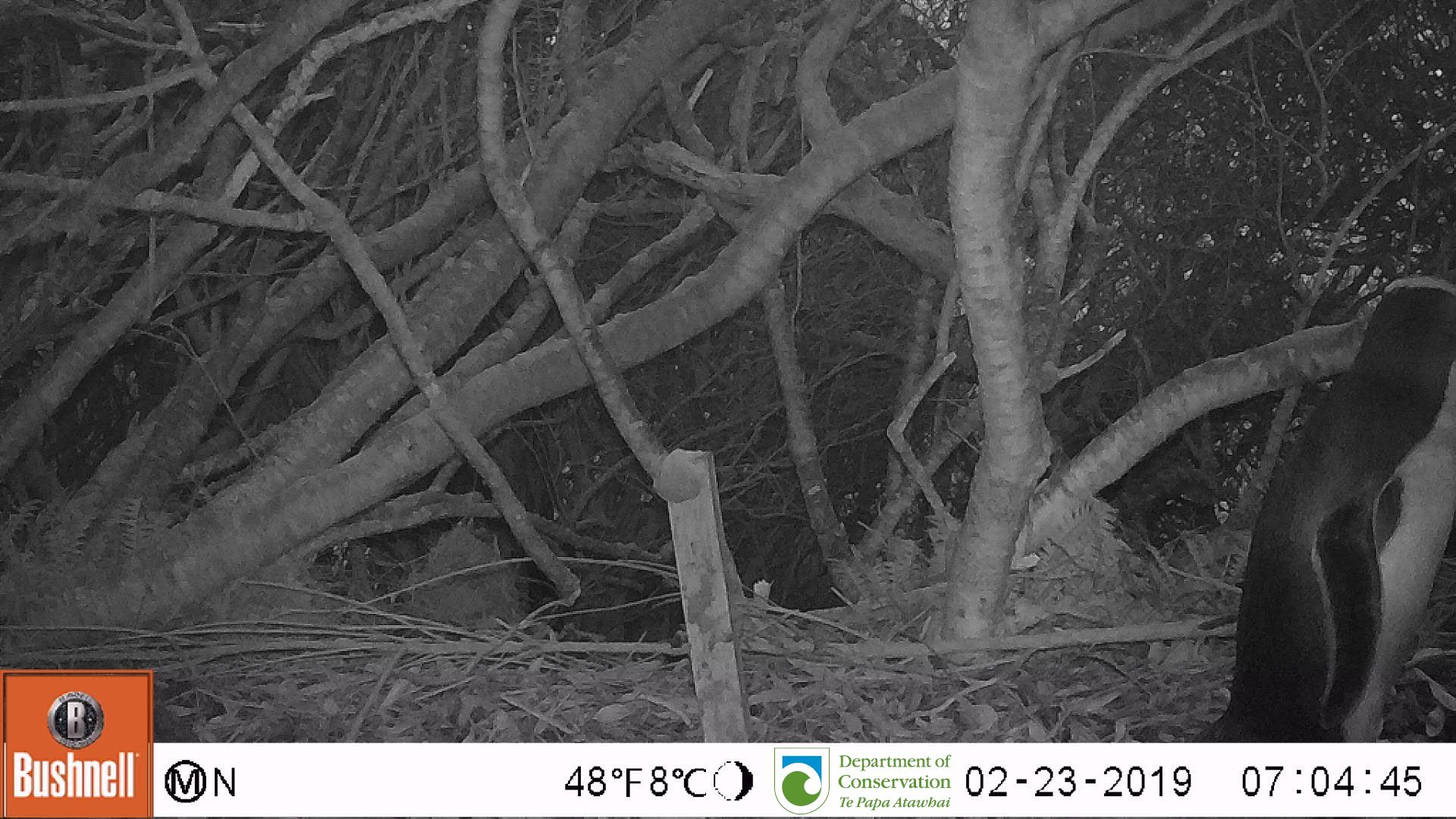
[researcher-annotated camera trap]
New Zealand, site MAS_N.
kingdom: Animalia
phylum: Chordata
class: Aves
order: Sphenisciformes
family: Spheniscidae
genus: Megadyptes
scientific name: Megadyptes antipodes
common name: yellow-eyed penguin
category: yellow eyed penguin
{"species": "yellow eyed penguin (yellow-eyed penguin) (Megadyptes antipodes)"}